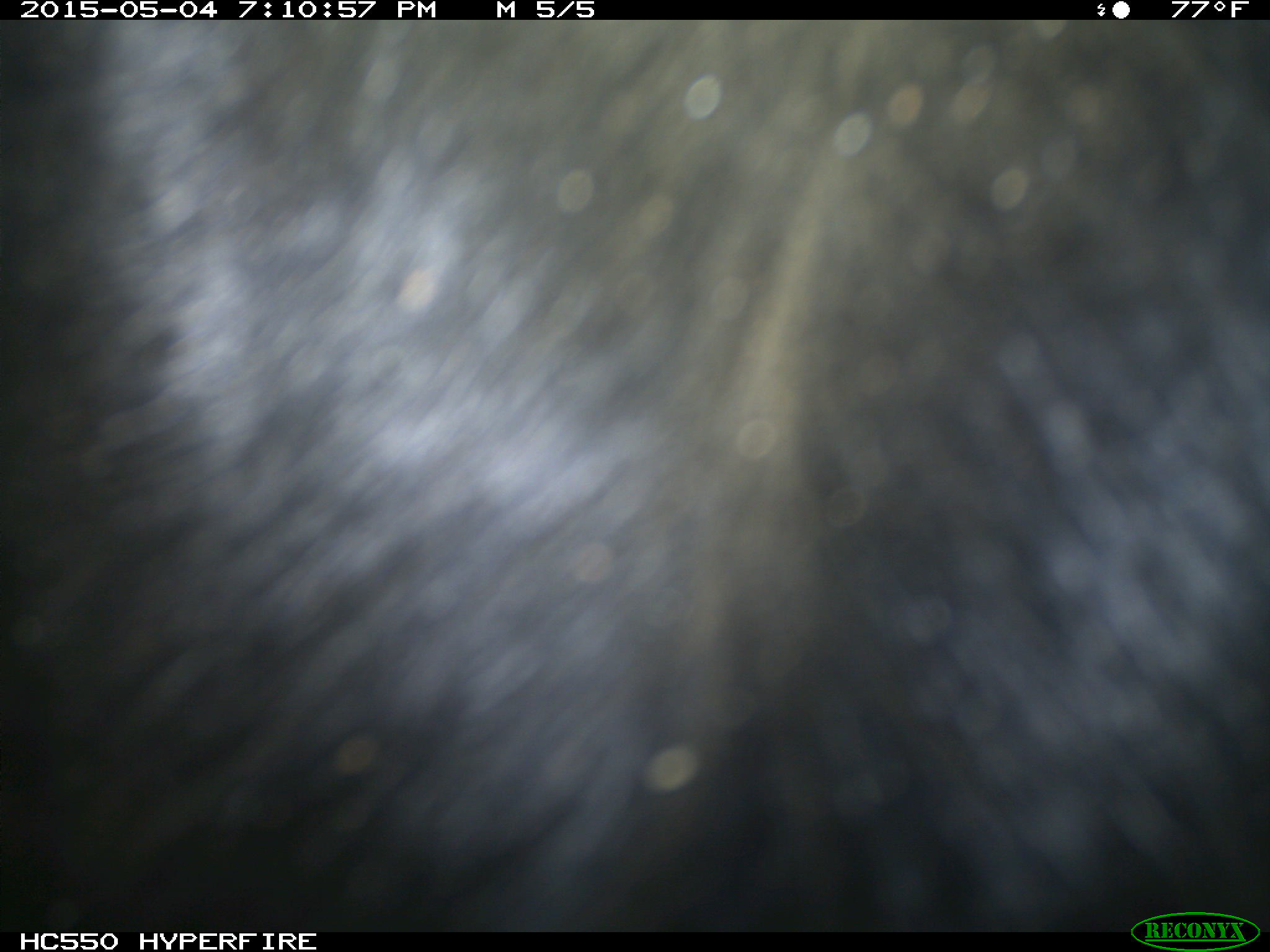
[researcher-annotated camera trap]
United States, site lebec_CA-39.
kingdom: Animalia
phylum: Chordata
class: Mammalia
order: Artiodactyla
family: Bovidae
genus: Bos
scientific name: Bos taurus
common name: domestic cow